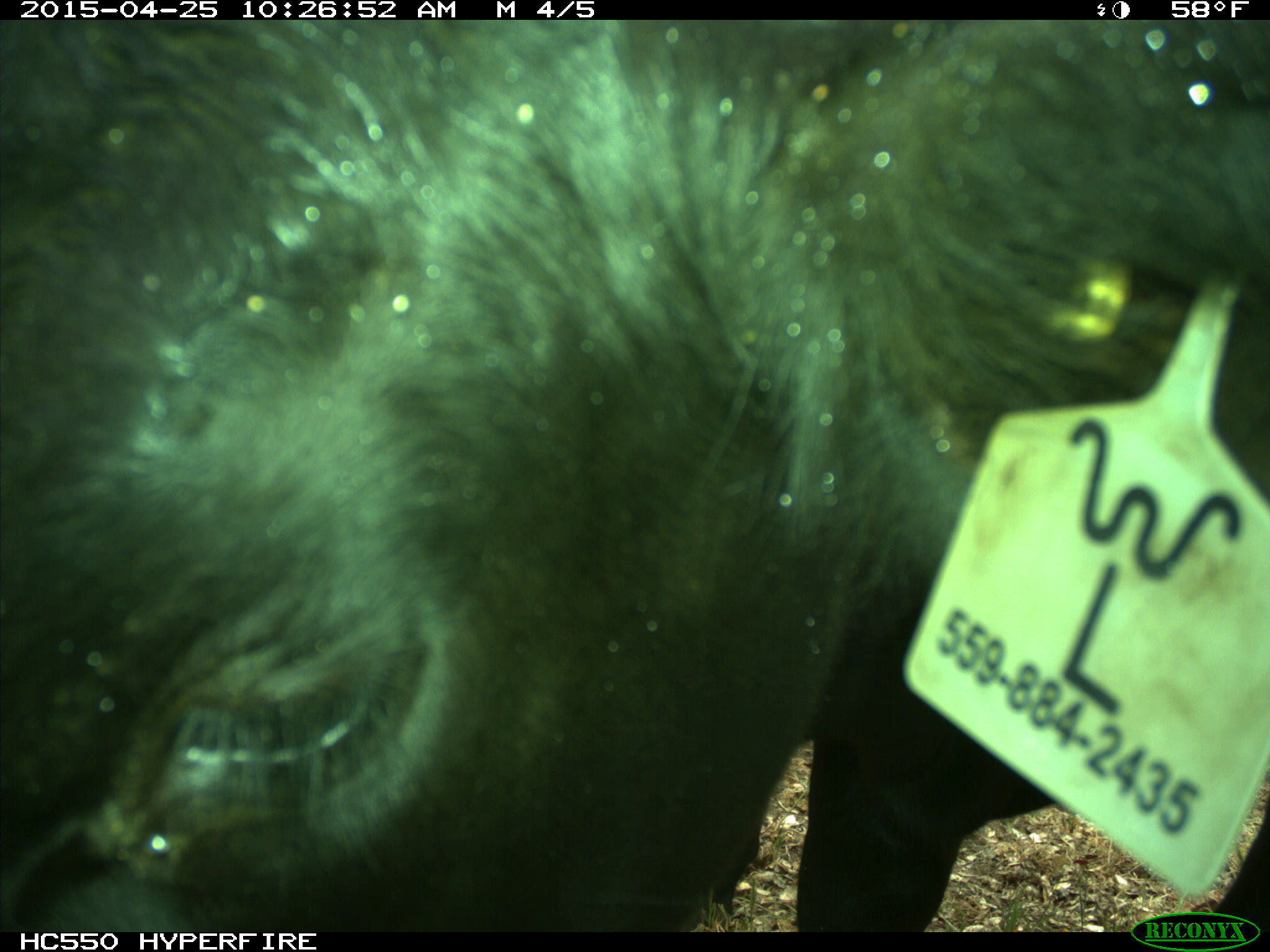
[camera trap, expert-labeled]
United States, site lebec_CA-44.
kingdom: Animalia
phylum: Chordata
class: Mammalia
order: Artiodactyla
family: Suidae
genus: Sus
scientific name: Sus scrofa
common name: wild boar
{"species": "Sus scrofa (wild boar)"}